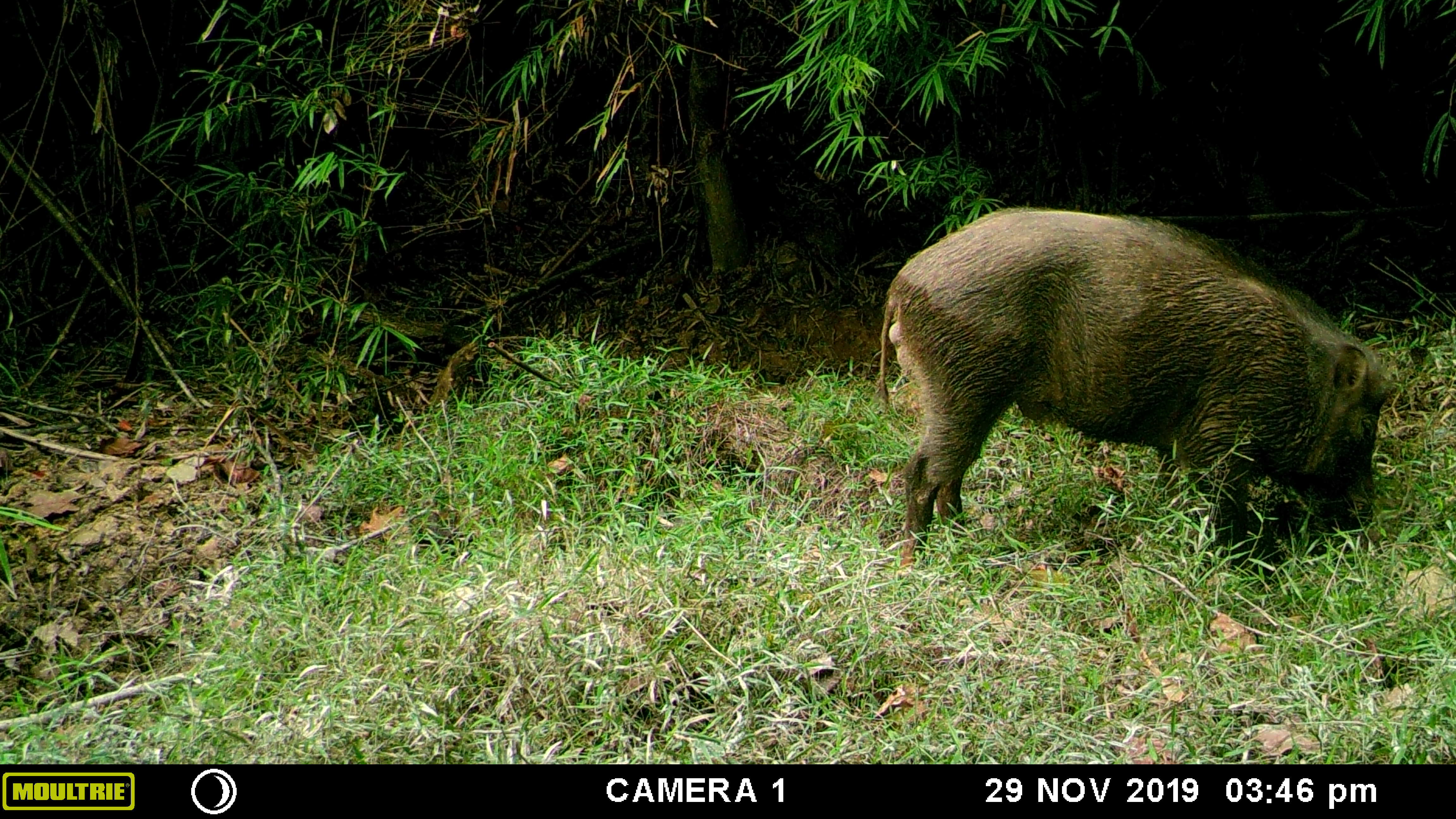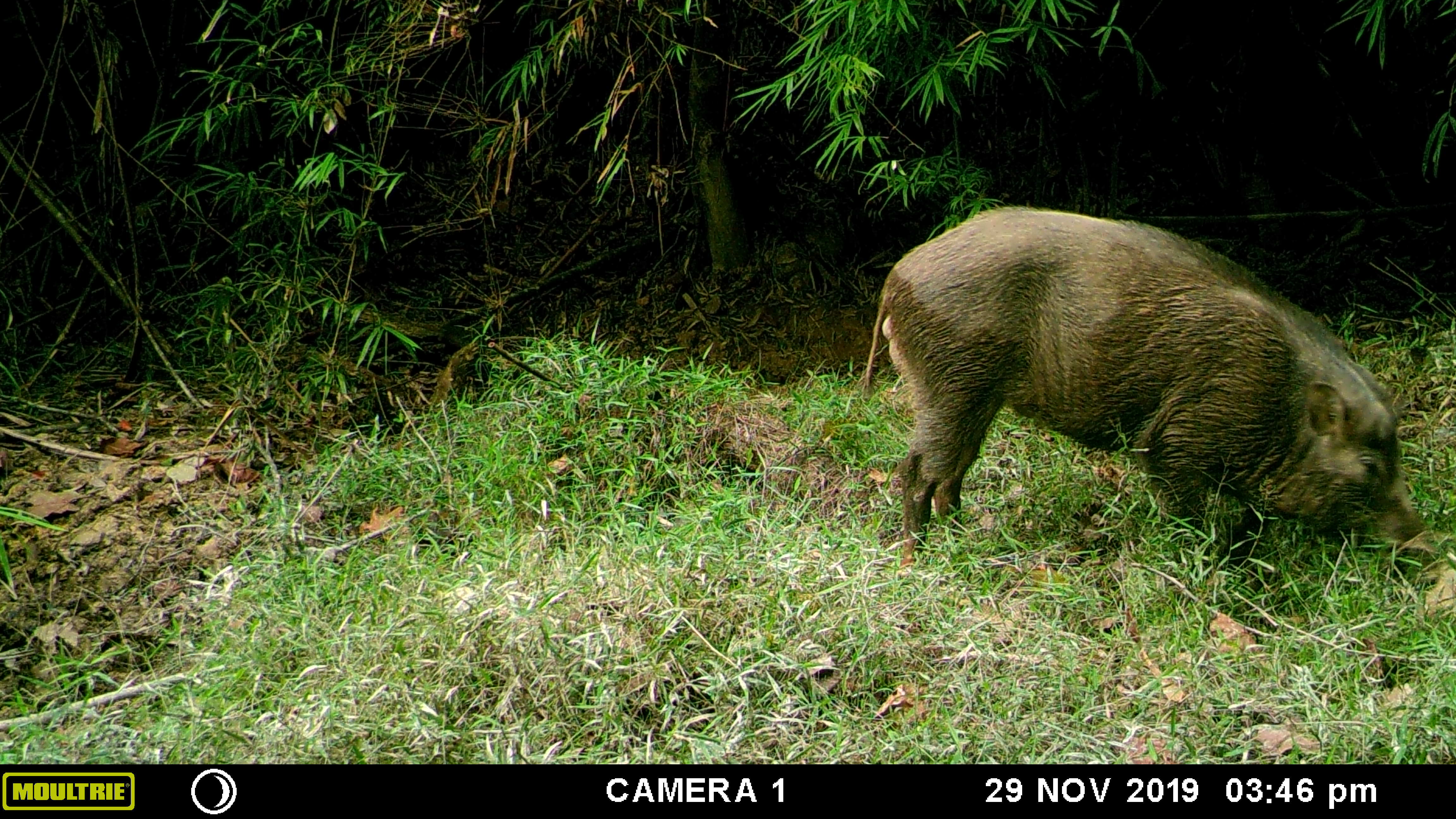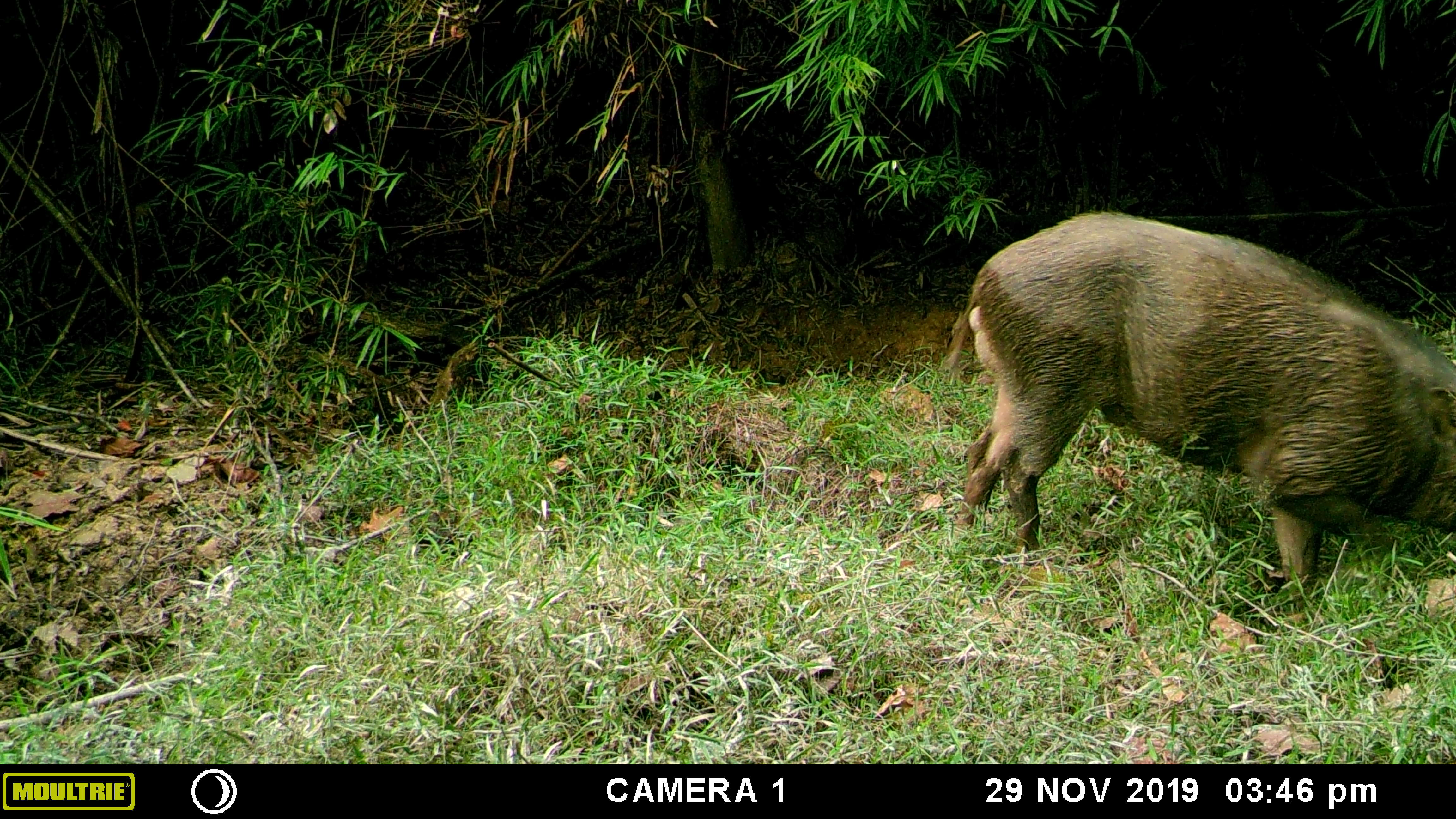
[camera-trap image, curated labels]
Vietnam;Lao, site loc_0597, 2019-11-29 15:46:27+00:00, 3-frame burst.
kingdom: Animalia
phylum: Chordata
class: Mammalia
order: Artiodactyla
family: Suidae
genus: Sus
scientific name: Sus scrofa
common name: eurasian wild pig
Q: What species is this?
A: Eurasian wild pig (Sus scrofa).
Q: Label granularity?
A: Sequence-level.